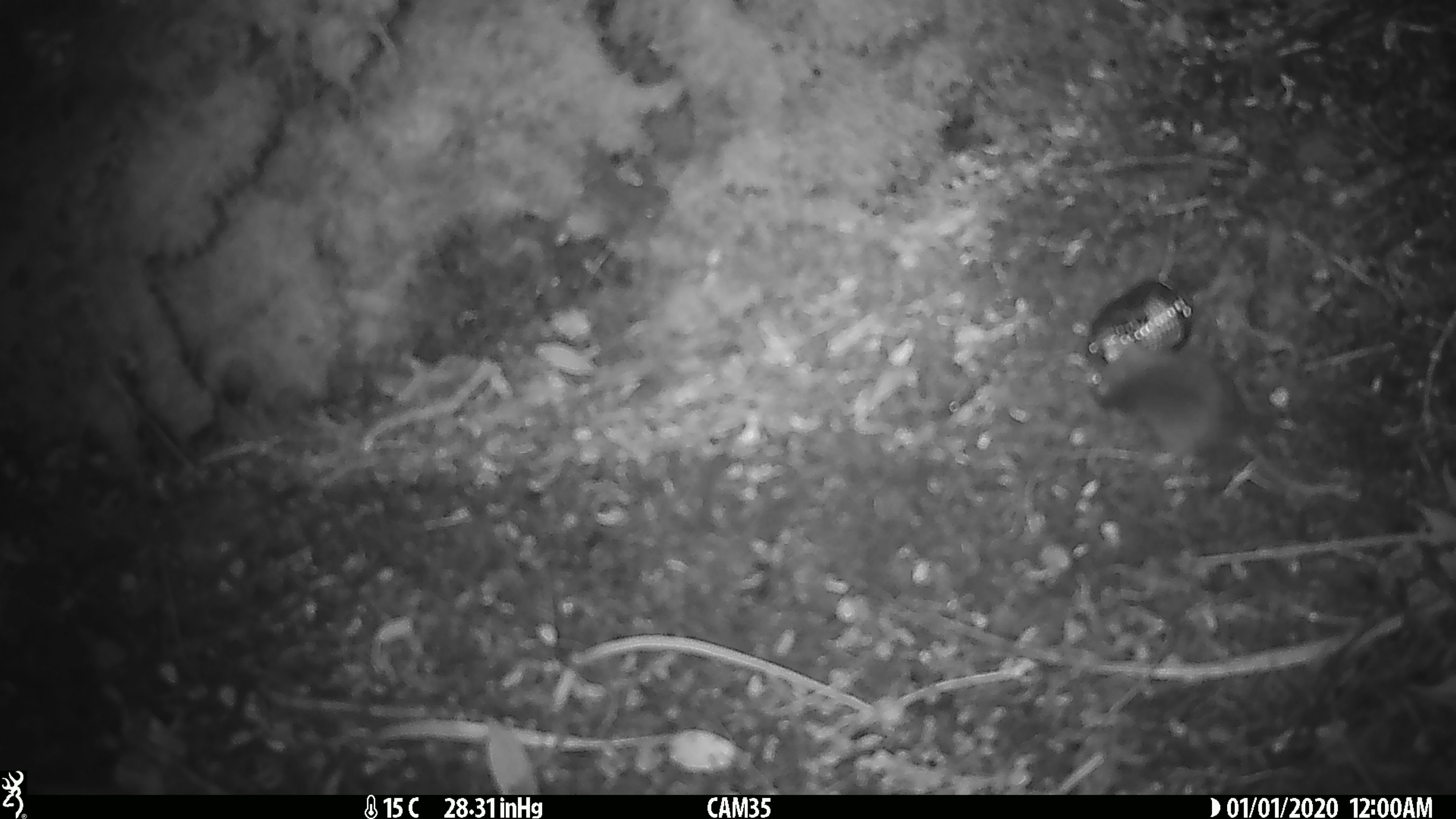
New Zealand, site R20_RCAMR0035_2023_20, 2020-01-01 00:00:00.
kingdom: Animalia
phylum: Chordata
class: Mammalia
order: Rodentia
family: Muridae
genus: Mus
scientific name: Mus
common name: mouse